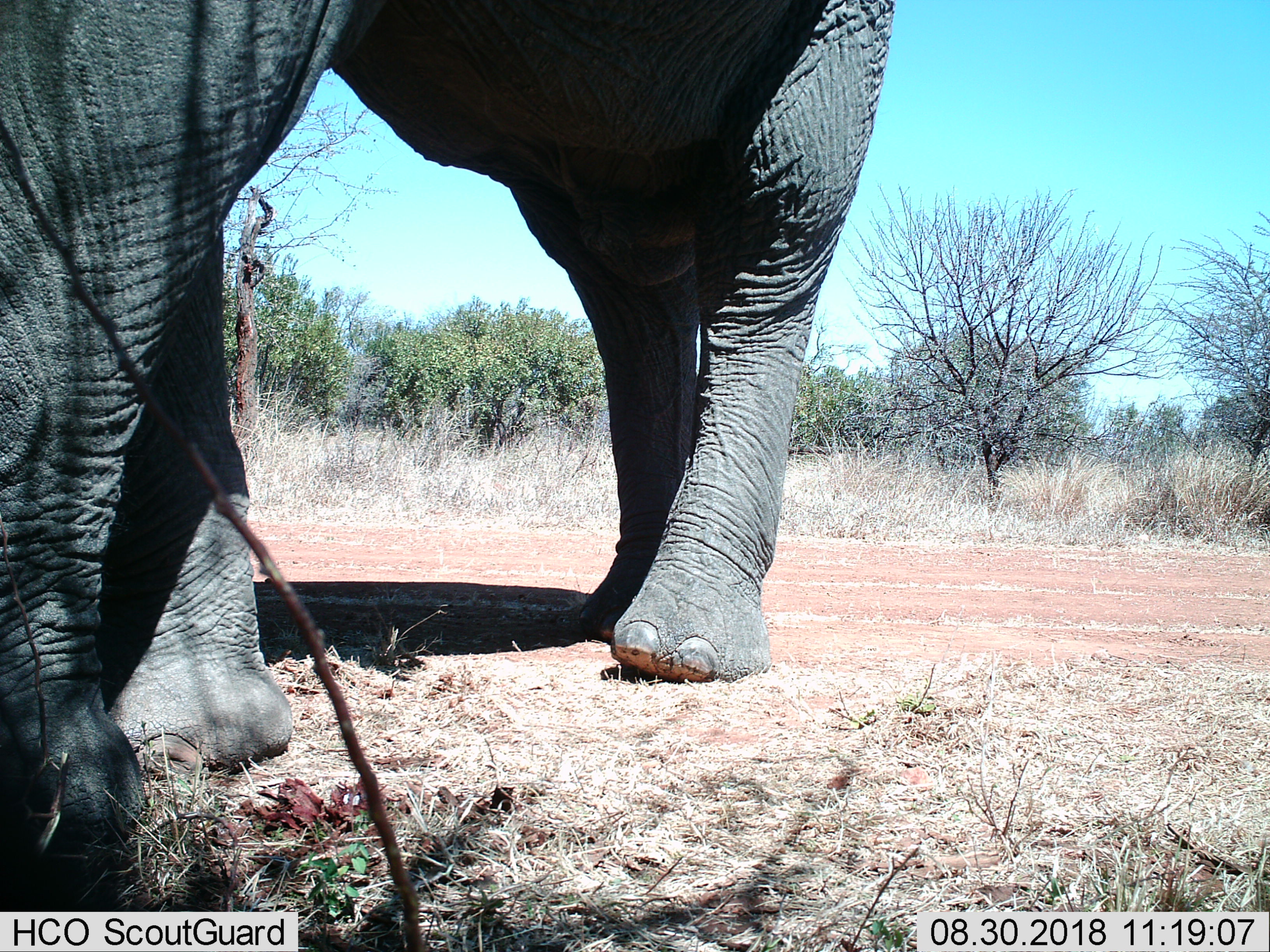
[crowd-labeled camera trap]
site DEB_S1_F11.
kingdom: Animalia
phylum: Chordata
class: Mammalia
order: Proboscidea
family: Elephantidae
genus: Loxodonta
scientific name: Loxodonta africana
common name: african bush elephant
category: elephant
Elephant (african bush elephant) (Loxodonta africana), count 1. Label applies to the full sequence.